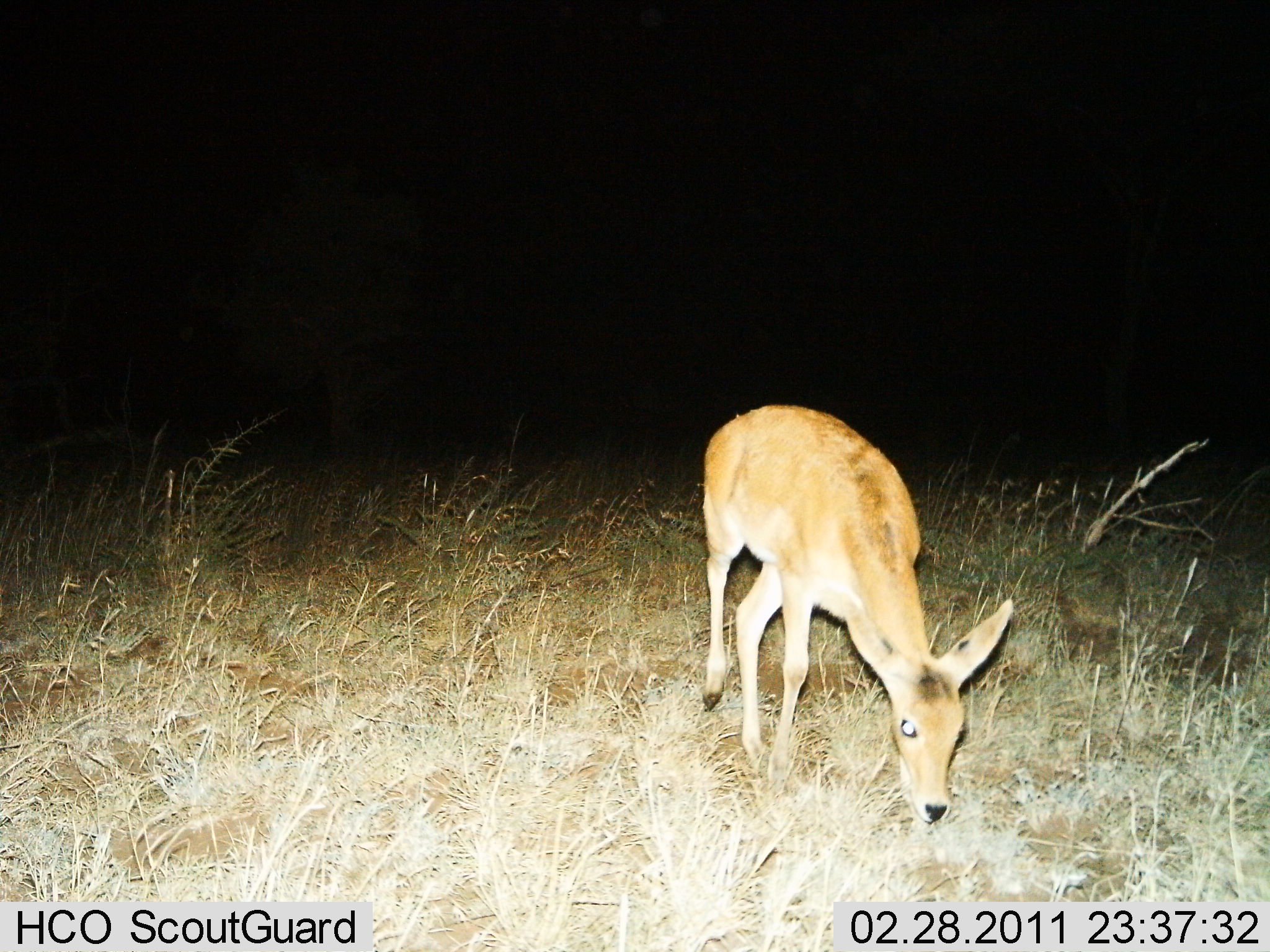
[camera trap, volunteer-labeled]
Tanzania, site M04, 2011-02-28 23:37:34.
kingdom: Animalia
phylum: Chordata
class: Mammalia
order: Artiodactyla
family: Bovidae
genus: Redunca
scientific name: Redunca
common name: reedbuck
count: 1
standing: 20%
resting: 0%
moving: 20%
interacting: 0%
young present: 0%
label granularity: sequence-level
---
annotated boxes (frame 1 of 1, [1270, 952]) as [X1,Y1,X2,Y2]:
animal: [694,401,1013,829]